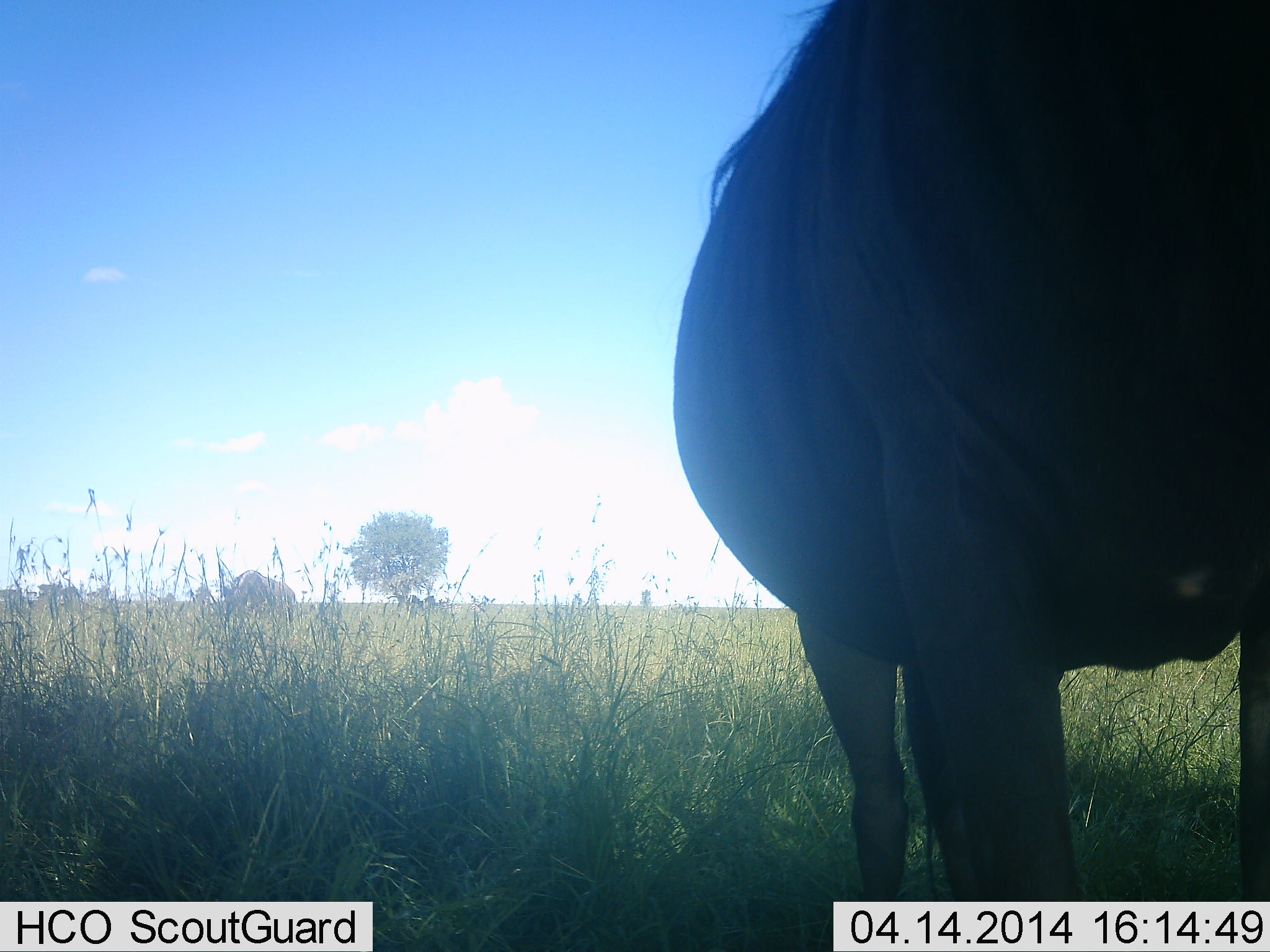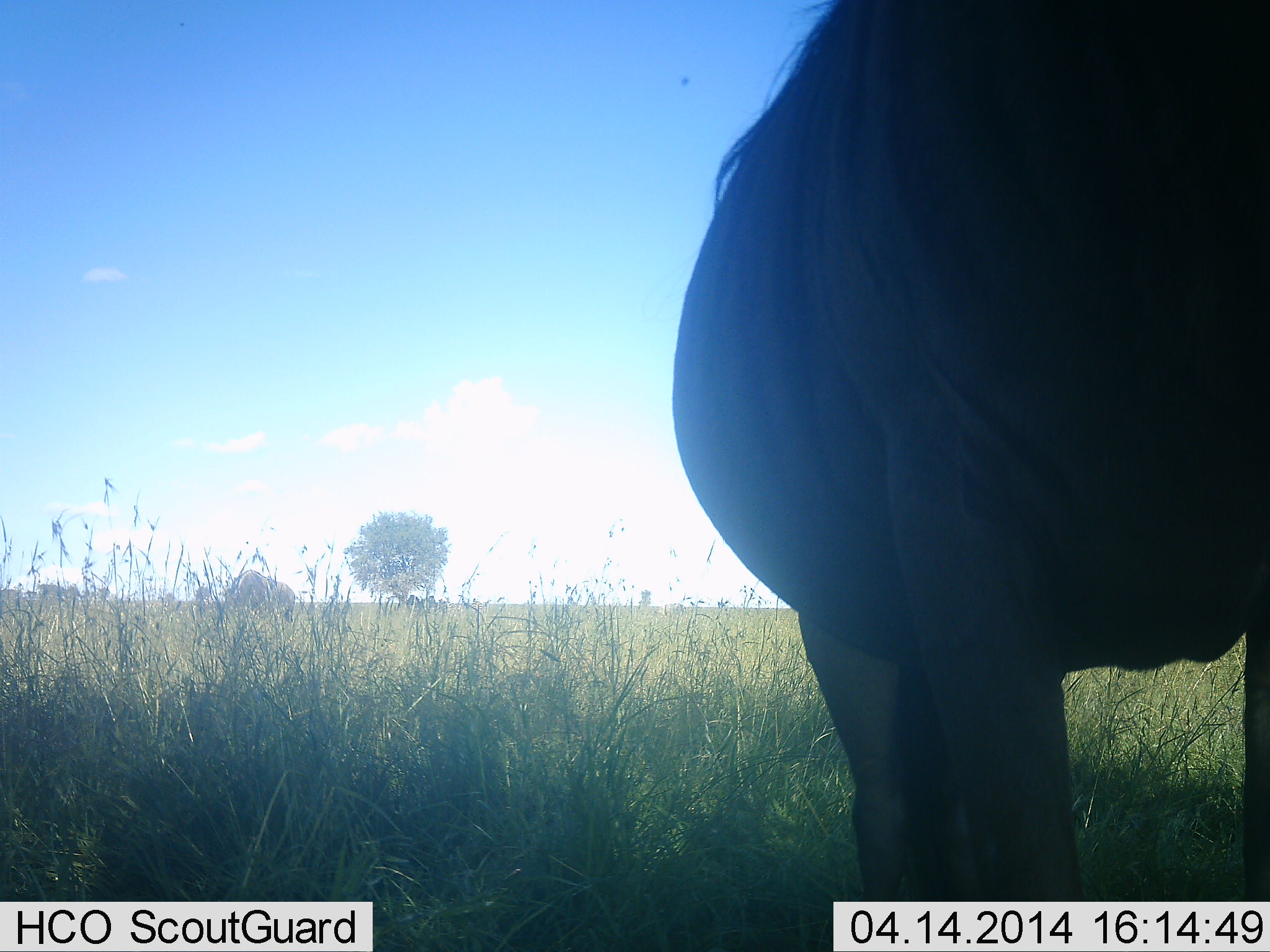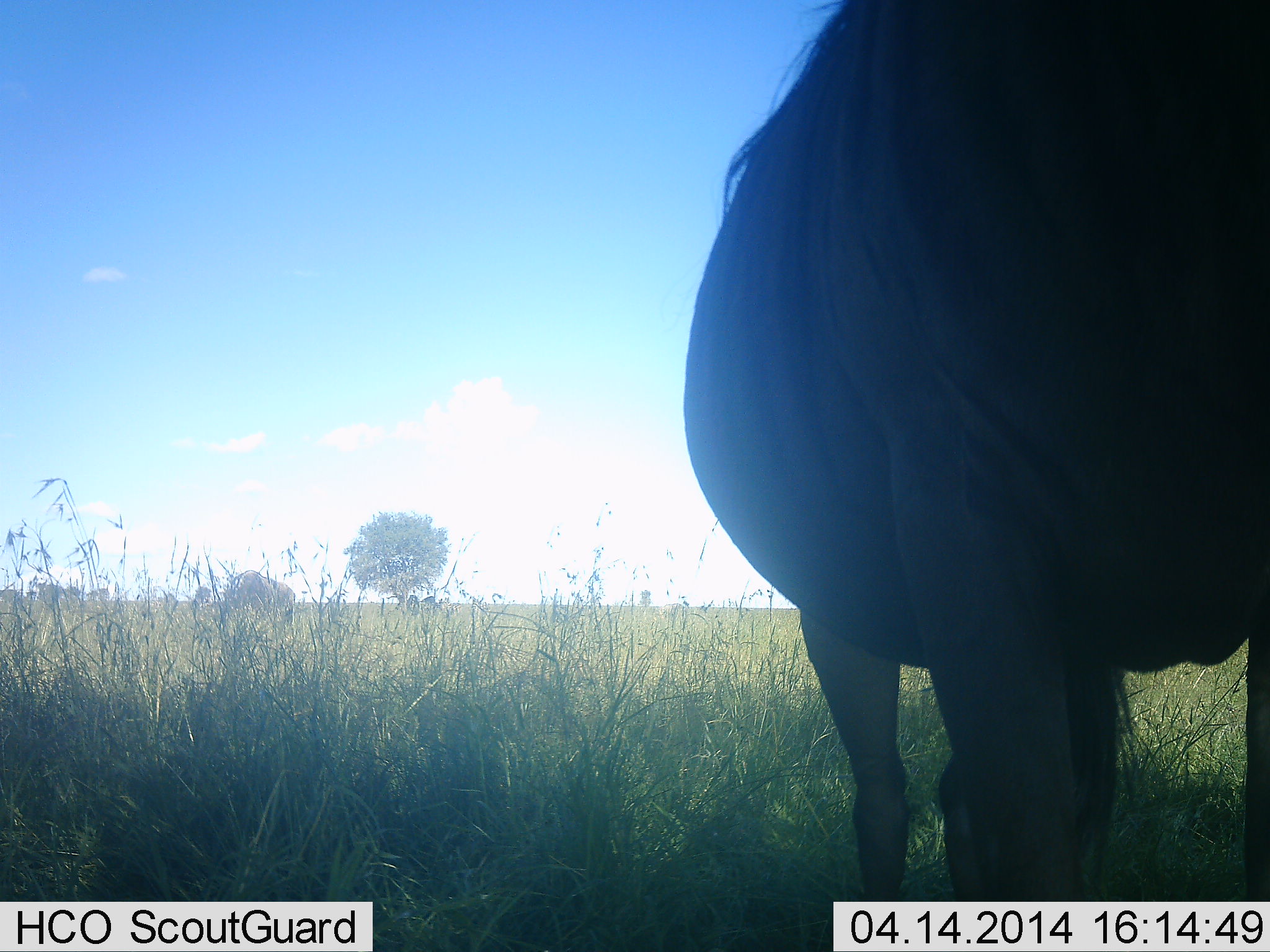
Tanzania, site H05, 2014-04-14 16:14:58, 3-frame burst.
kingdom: Animalia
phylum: Chordata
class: Mammalia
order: Artiodactyla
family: Bovidae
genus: Connochaetes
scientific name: Connochaetes taurinus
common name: blue wildebeest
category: wildebeest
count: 1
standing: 100%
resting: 0%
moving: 0%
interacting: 0%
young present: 0%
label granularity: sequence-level